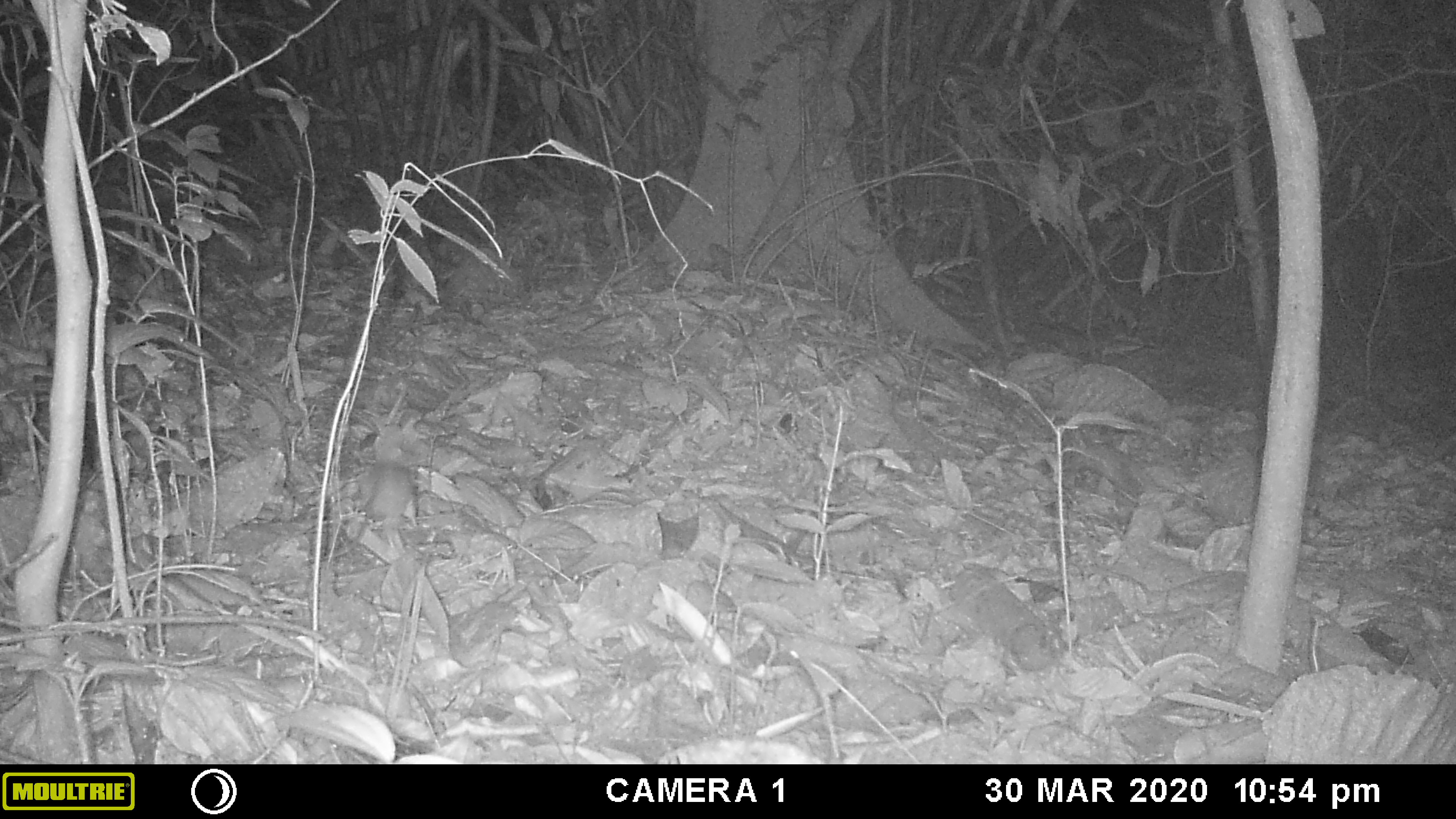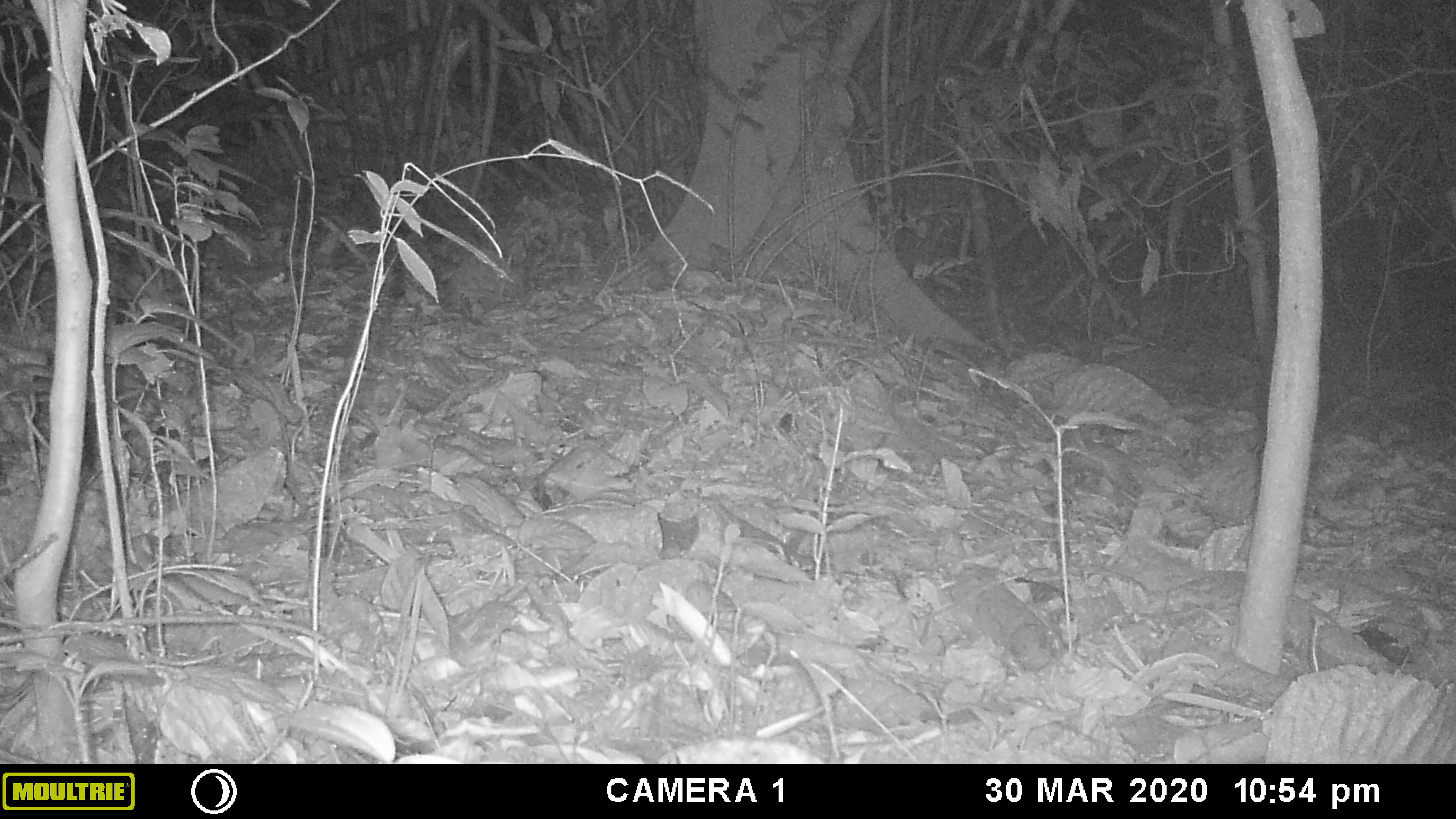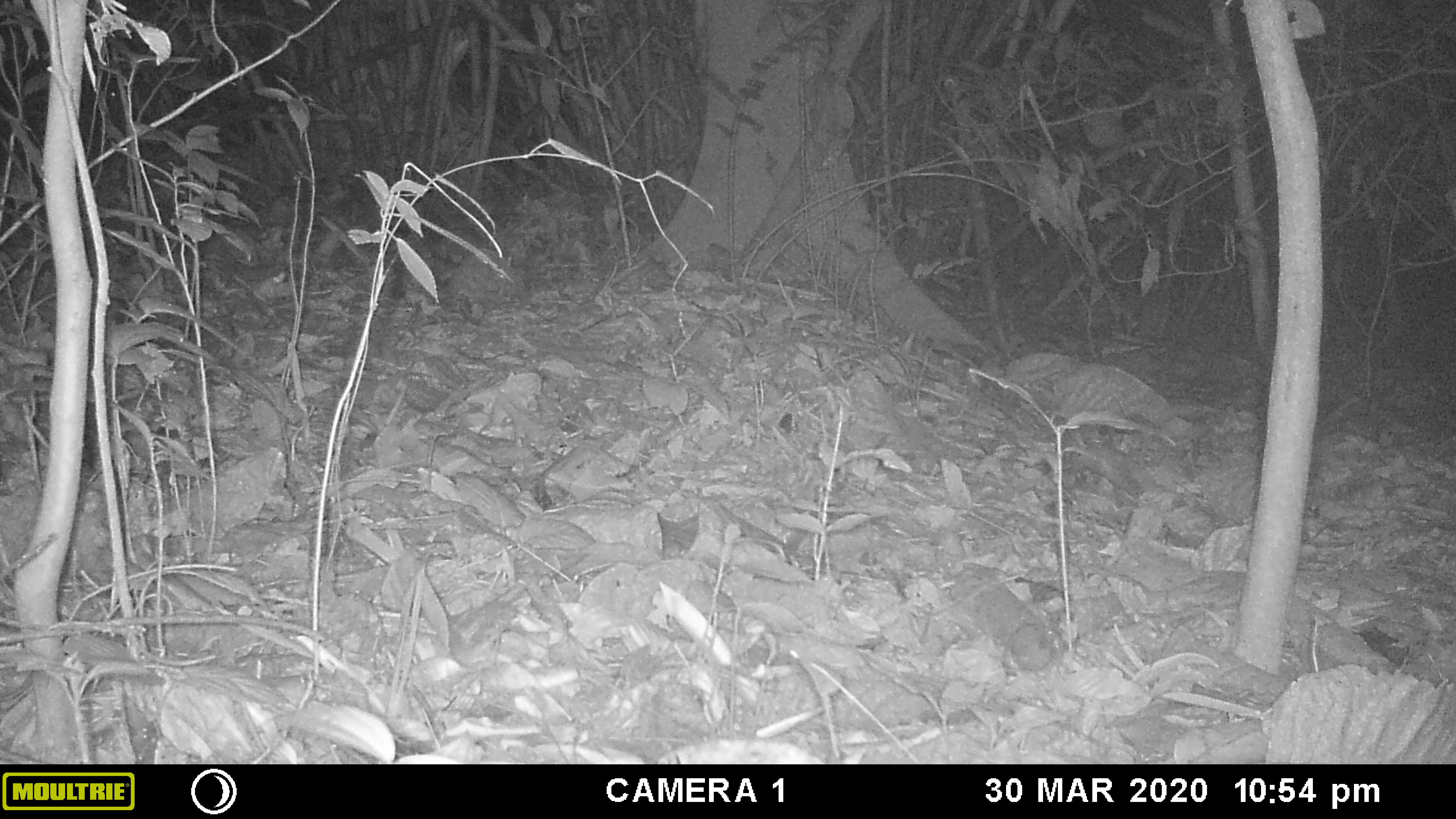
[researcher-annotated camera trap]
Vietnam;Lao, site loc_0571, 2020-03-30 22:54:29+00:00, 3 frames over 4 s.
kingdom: Animalia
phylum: Chordata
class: Mammalia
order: Rodentia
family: Muridae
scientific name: Muridae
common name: old-world mice and rats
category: unidentified murid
Unidentified murid (old-world mice and rats) (Muridae). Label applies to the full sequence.